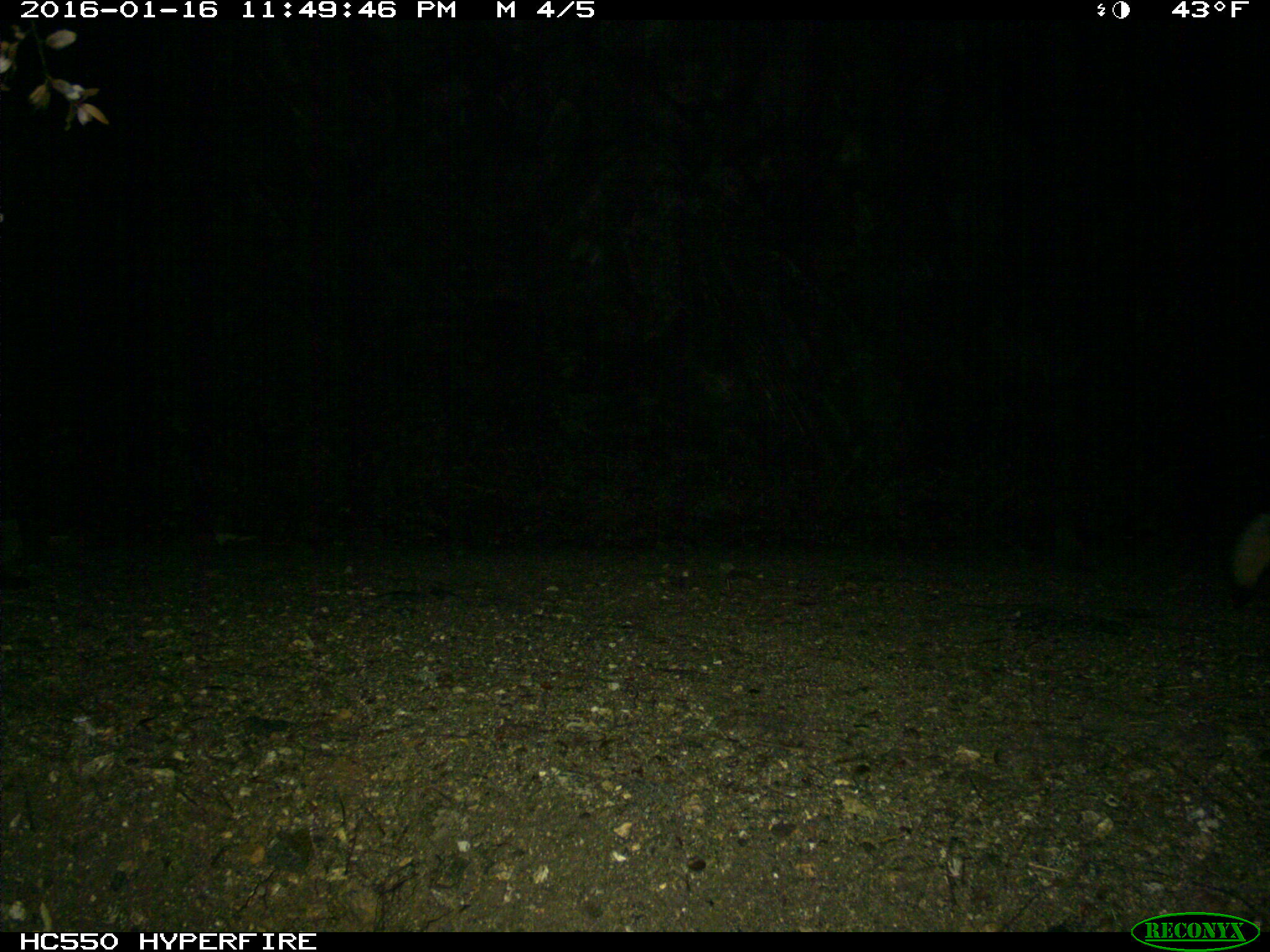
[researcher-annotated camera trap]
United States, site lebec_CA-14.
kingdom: Animalia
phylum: Chordata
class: Mammalia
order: Carnivora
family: Canidae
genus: Urocyon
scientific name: Urocyon cinereoargenteus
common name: gray fox